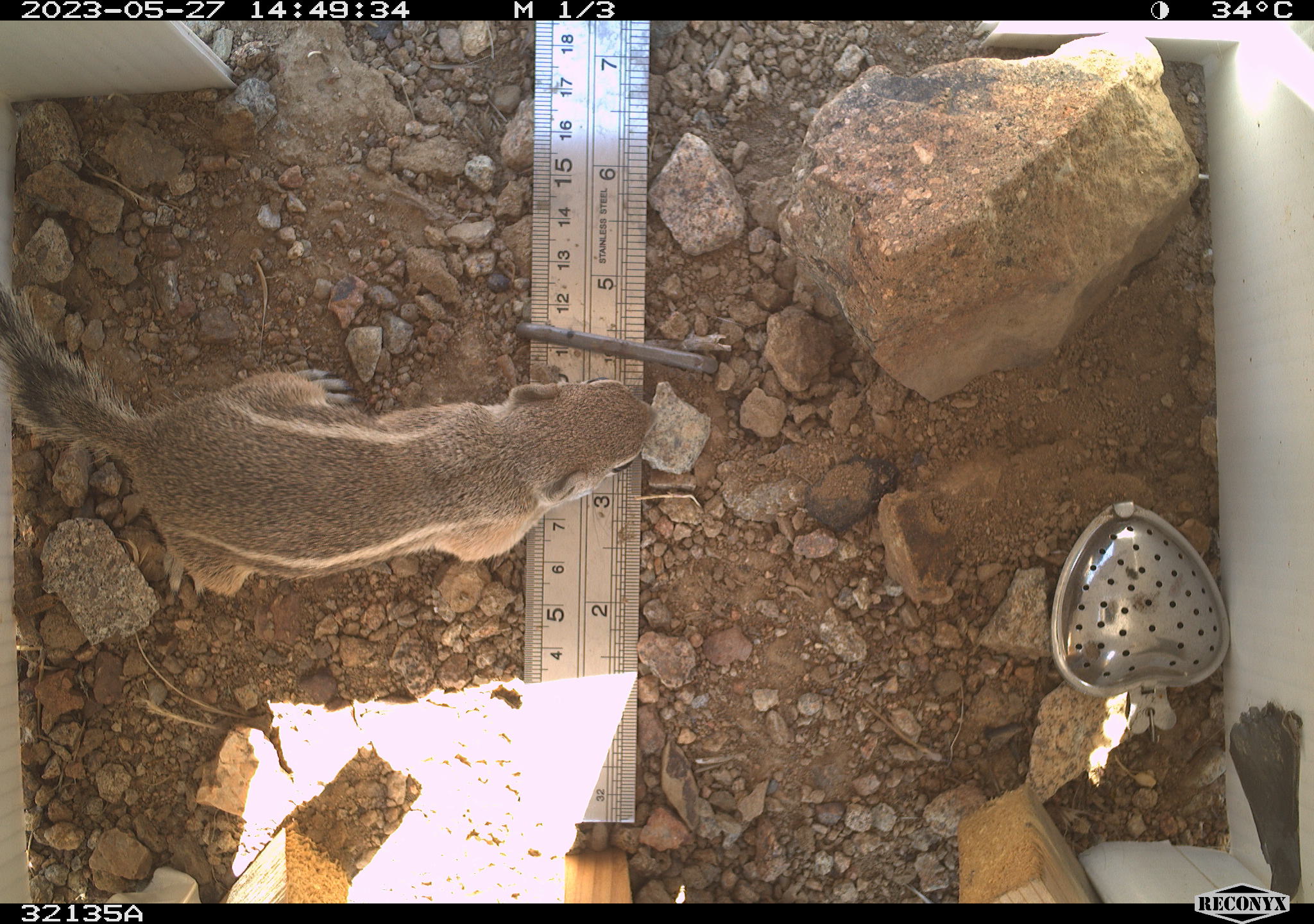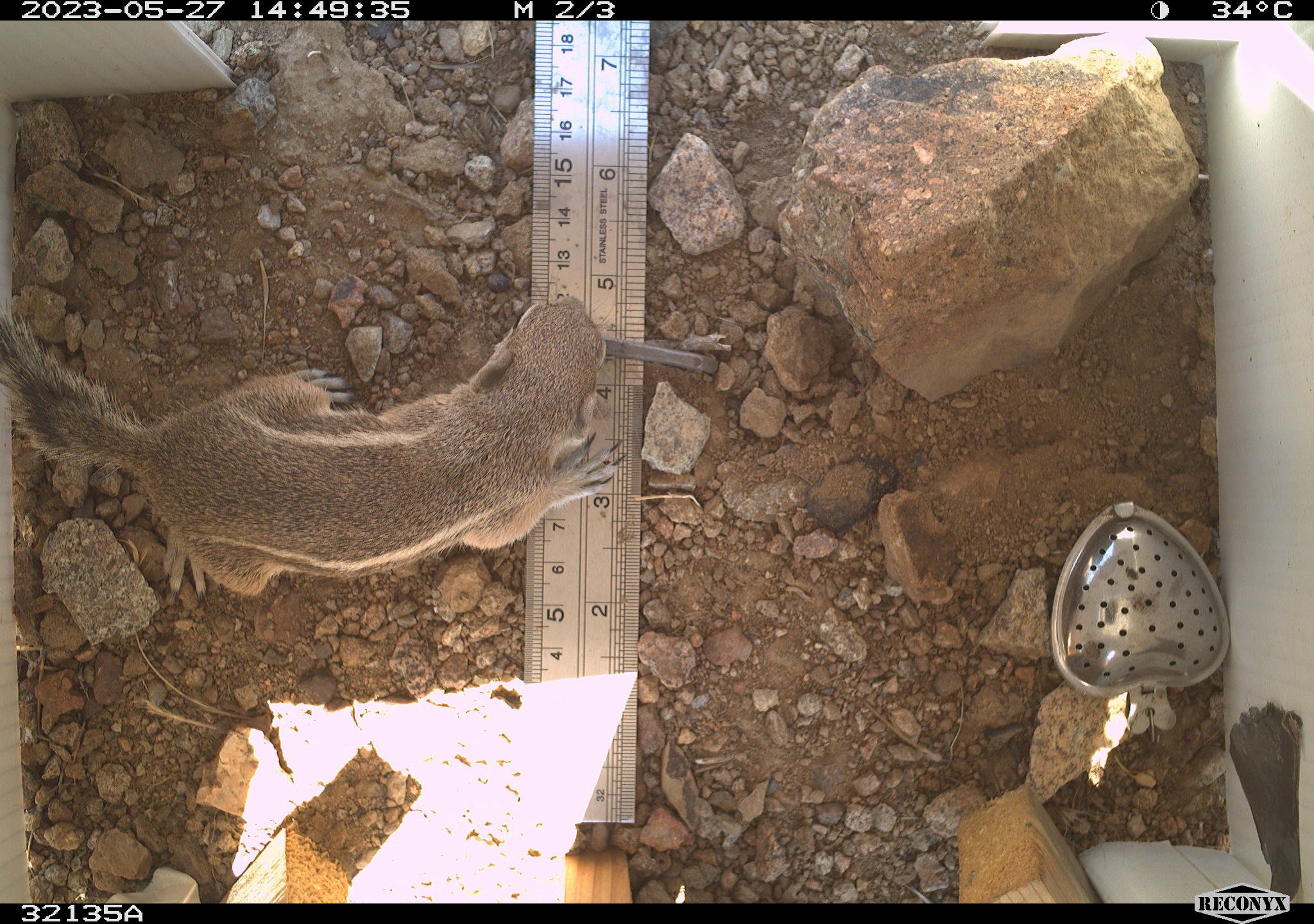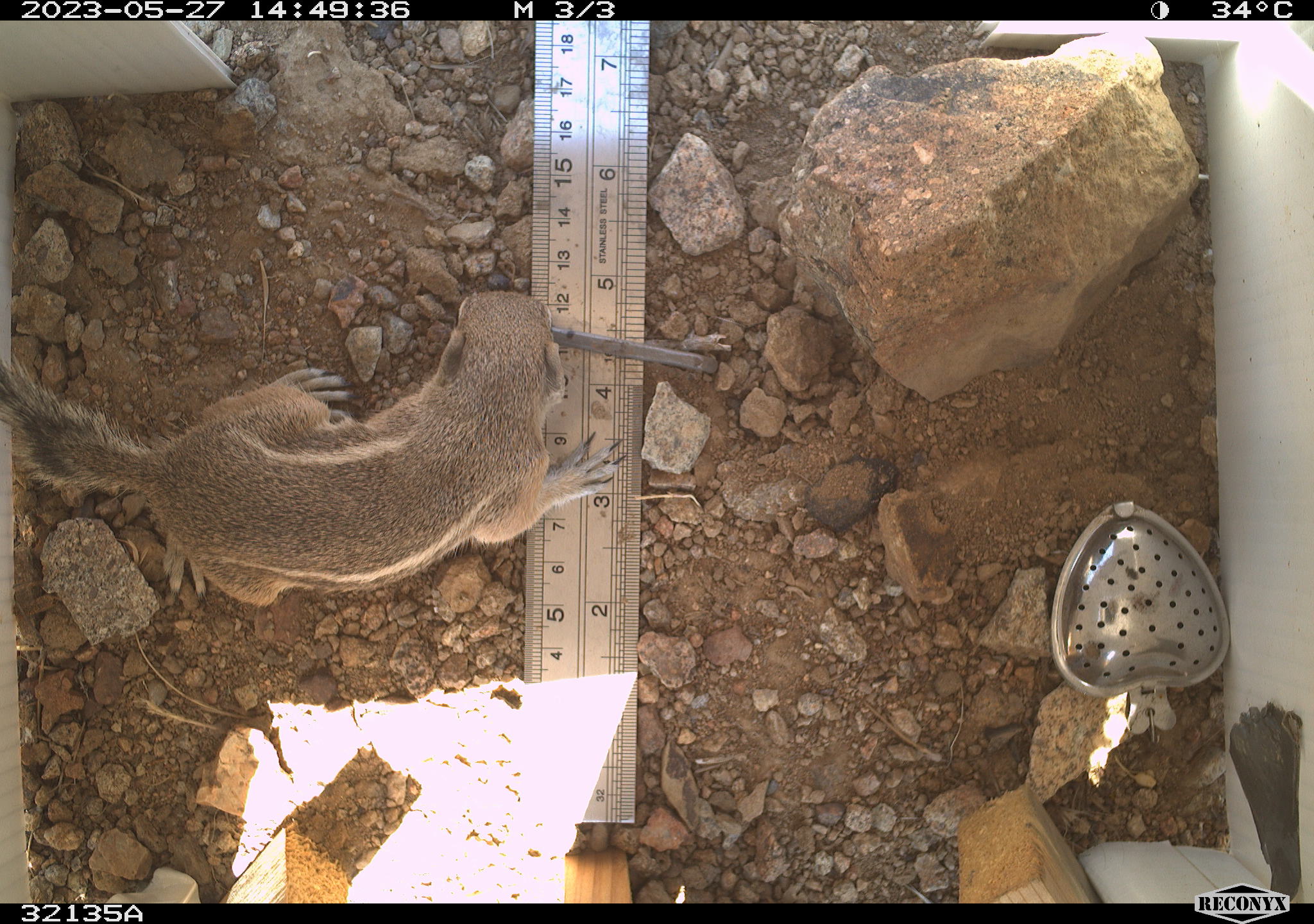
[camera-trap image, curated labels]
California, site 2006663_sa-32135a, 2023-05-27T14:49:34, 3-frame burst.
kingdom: Animalia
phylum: Chordata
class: Mammalia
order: Rodentia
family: Sciuridae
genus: Ammospermophilus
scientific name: Ammospermophilus leucurus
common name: white-tailed antelope squirrel